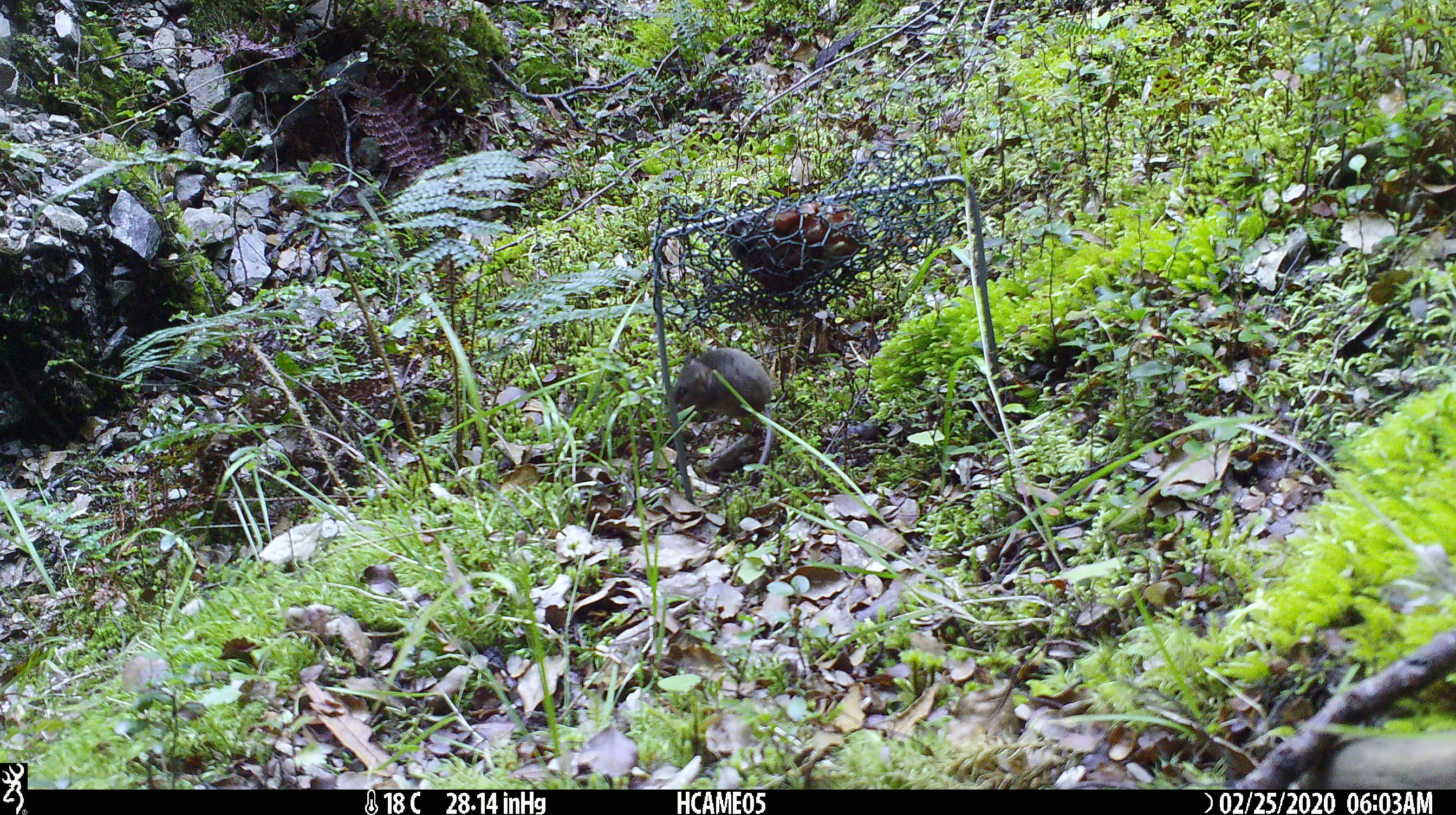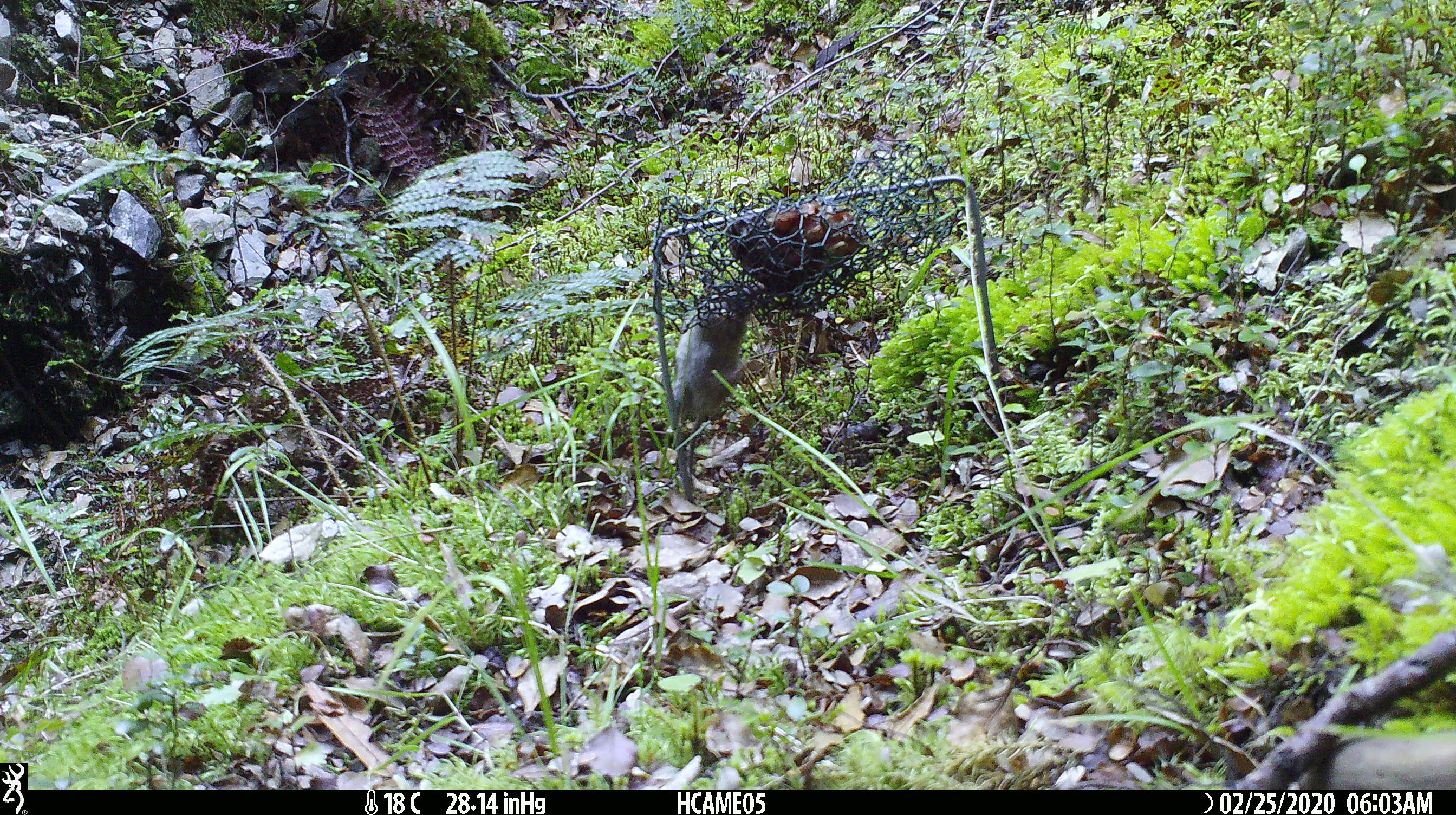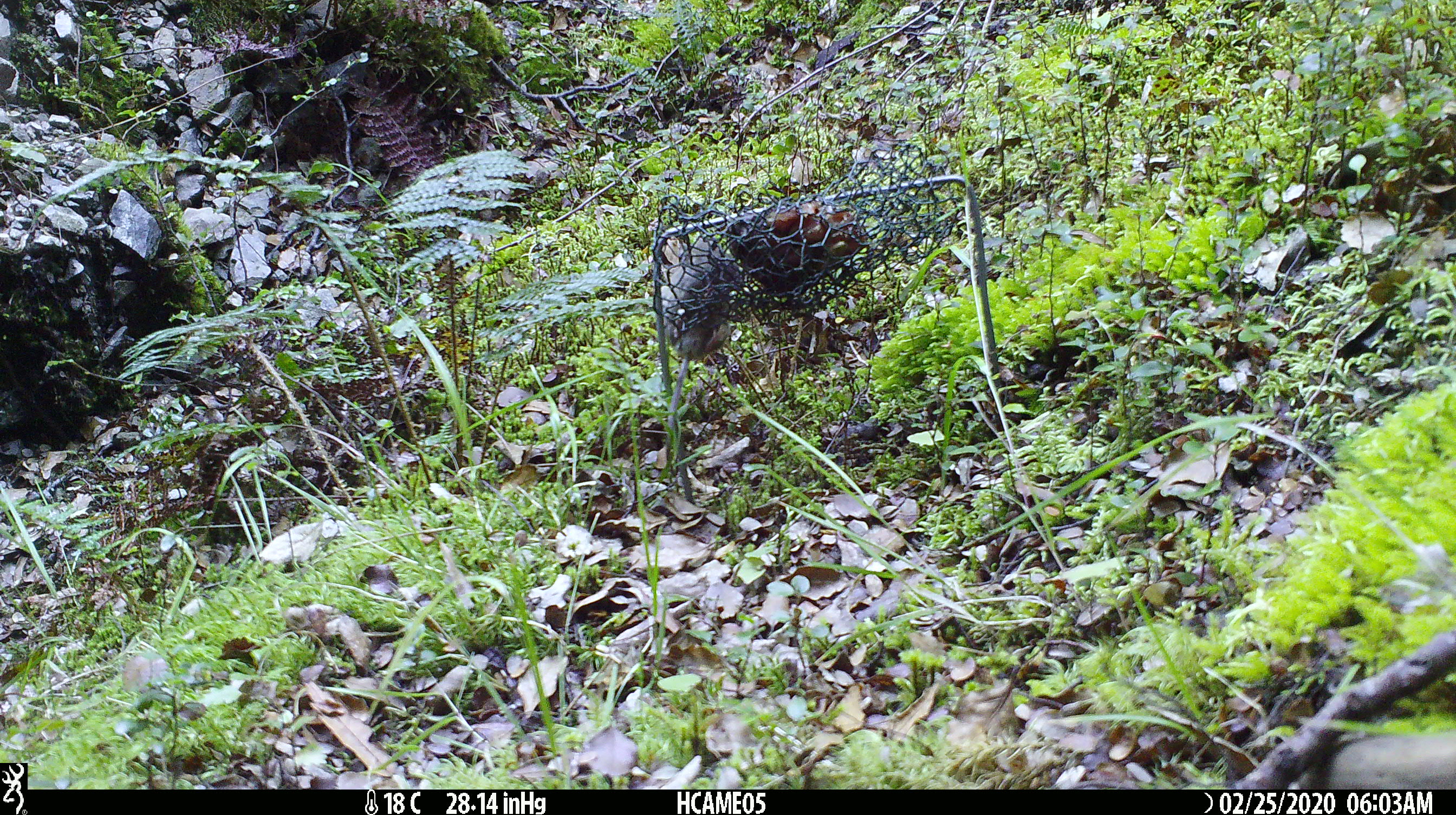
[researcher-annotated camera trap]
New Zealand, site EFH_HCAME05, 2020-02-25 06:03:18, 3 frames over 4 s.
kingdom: Animalia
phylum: Chordata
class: Mammalia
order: Rodentia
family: Muridae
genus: Mus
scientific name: Mus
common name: mouse